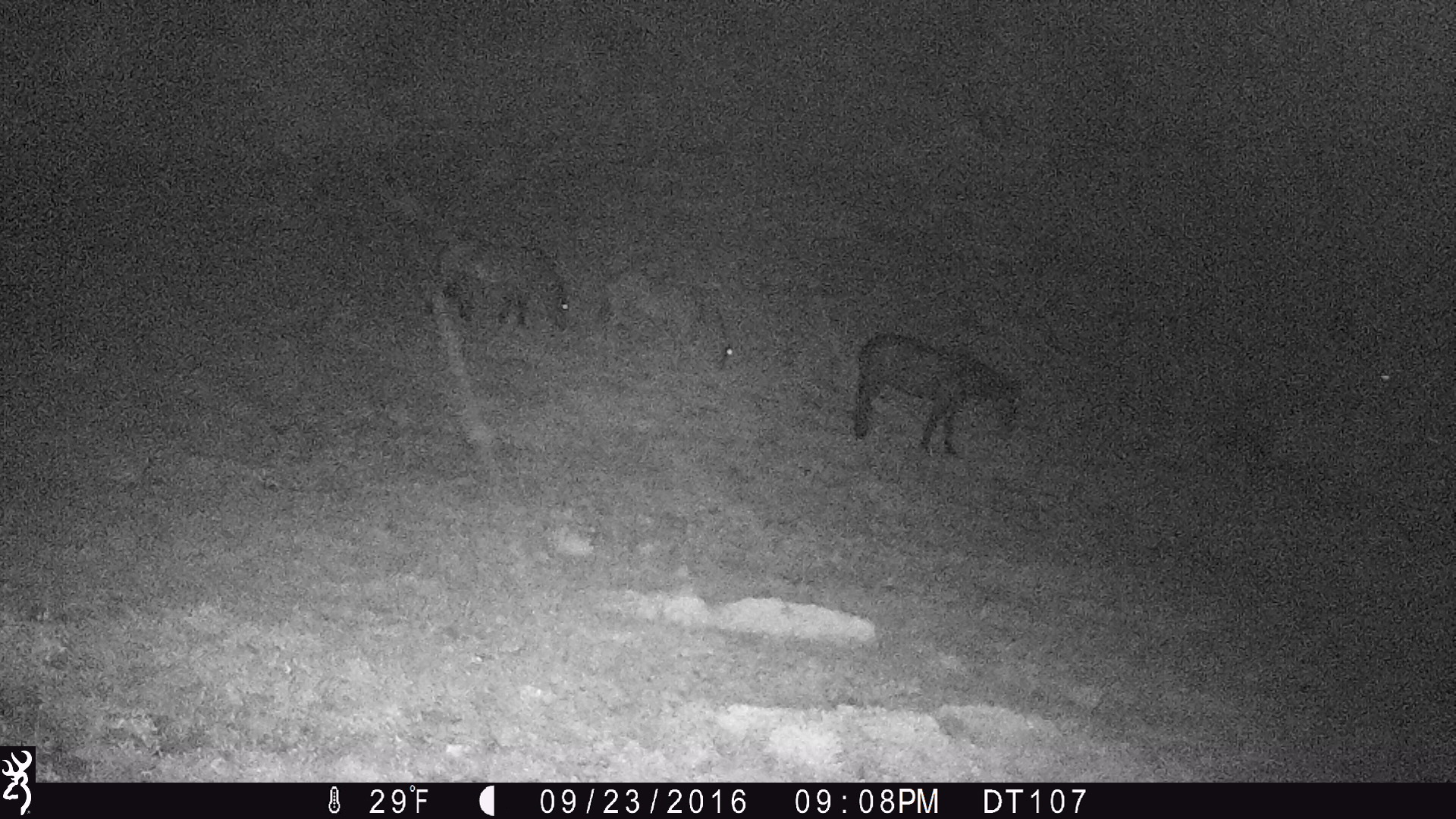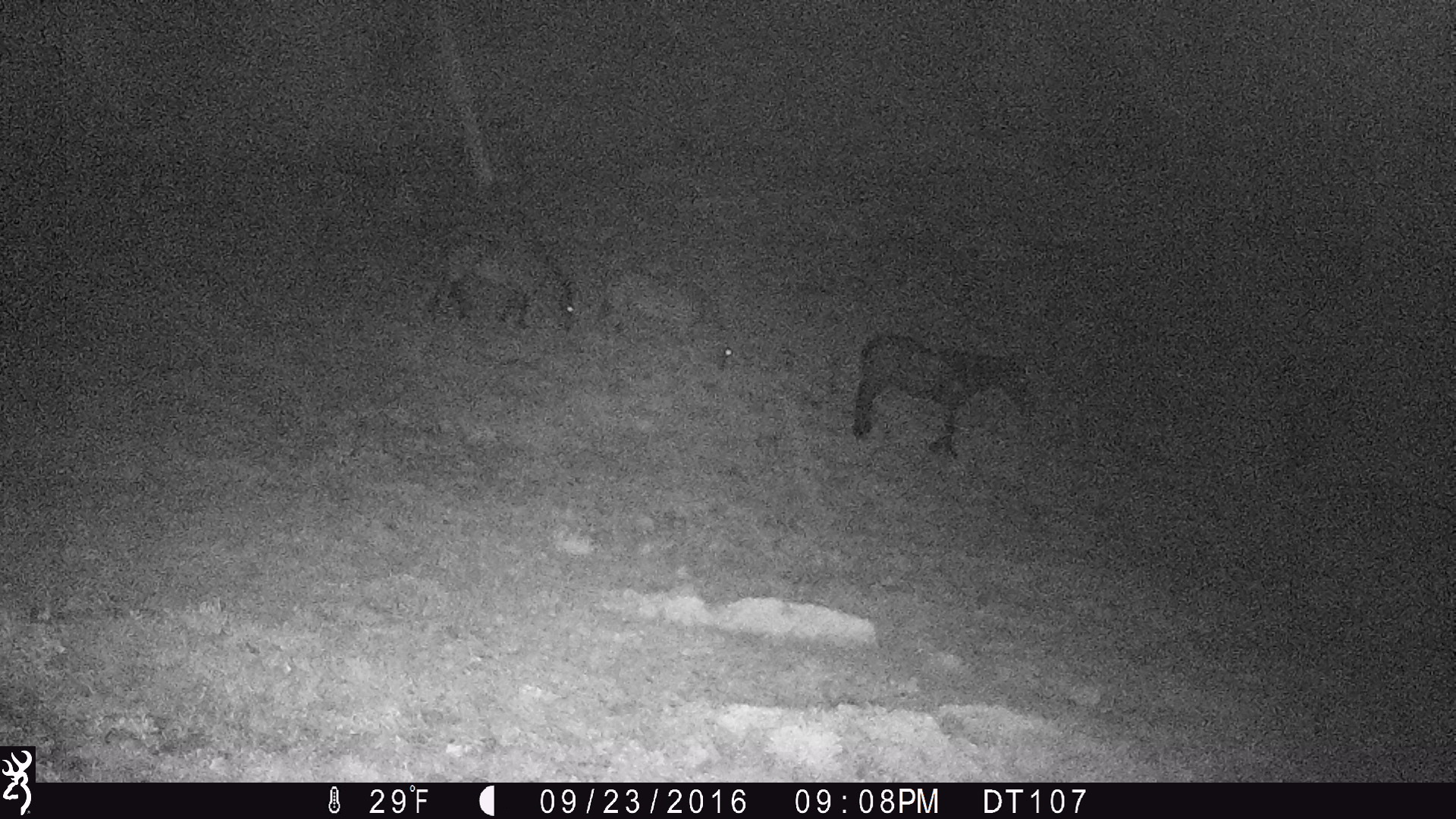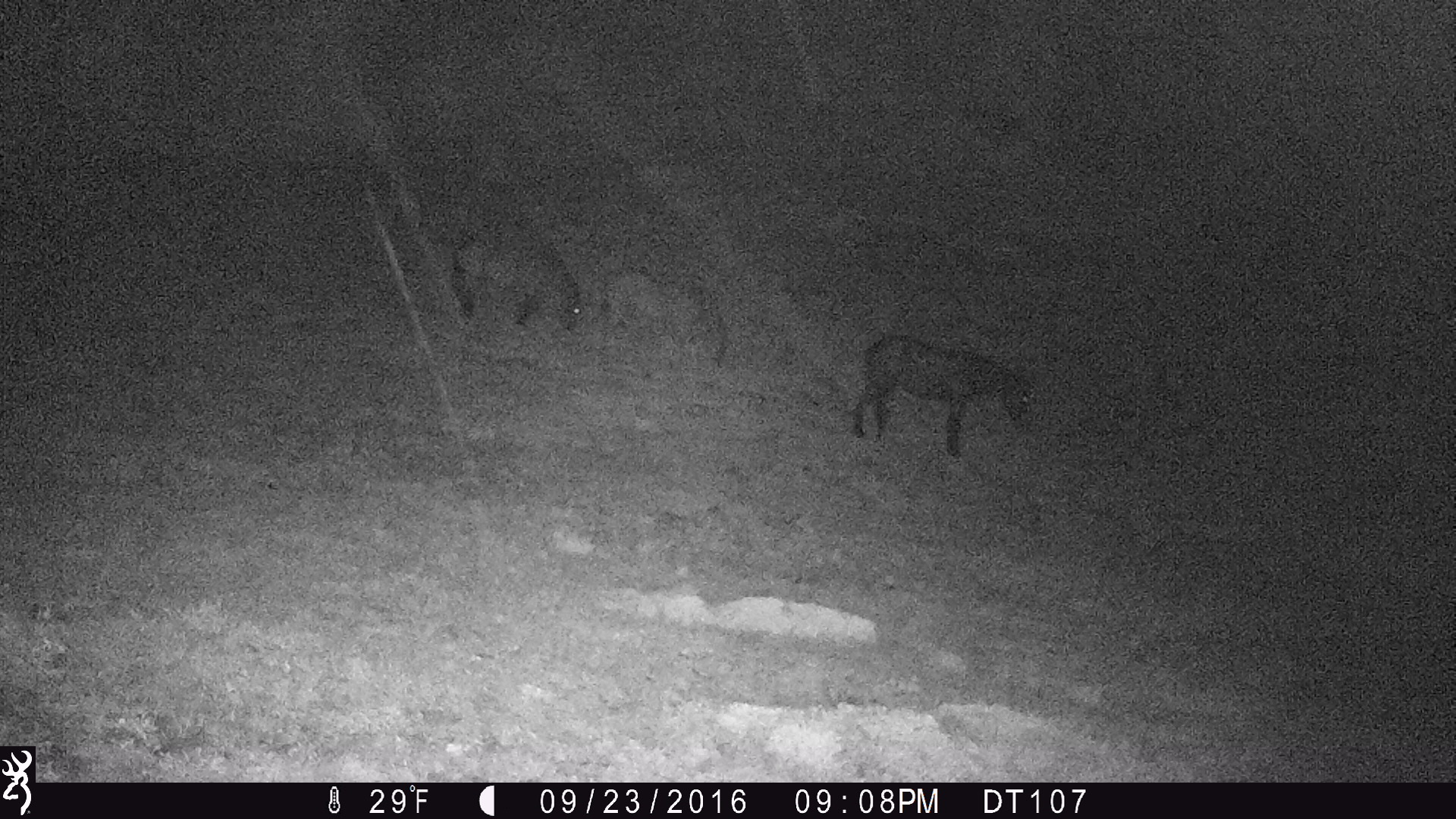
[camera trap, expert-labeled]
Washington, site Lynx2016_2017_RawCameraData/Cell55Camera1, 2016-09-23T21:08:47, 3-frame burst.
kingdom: Animalia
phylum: Chordata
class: Mammalia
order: Perissodactyla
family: Equidae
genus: Equus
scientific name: Equus caballus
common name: domestic horse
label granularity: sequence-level